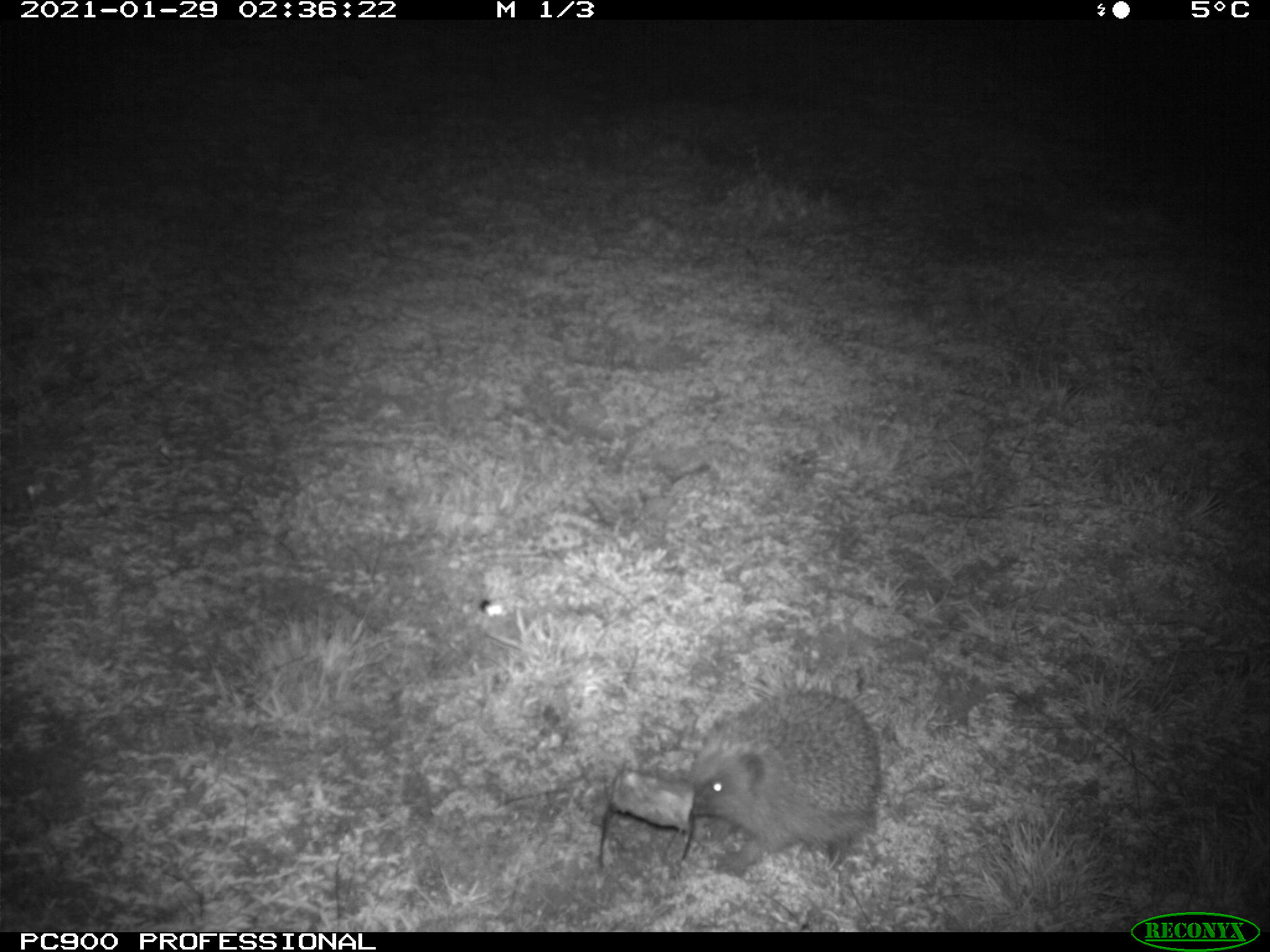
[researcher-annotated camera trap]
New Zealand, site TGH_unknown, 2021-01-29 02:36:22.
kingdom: Animalia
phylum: Chordata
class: Mammalia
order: Eulipotyphla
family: Erinaceidae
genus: Erinaceus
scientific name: Erinaceus europaeus europaeus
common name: european hedgehog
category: hedgehog